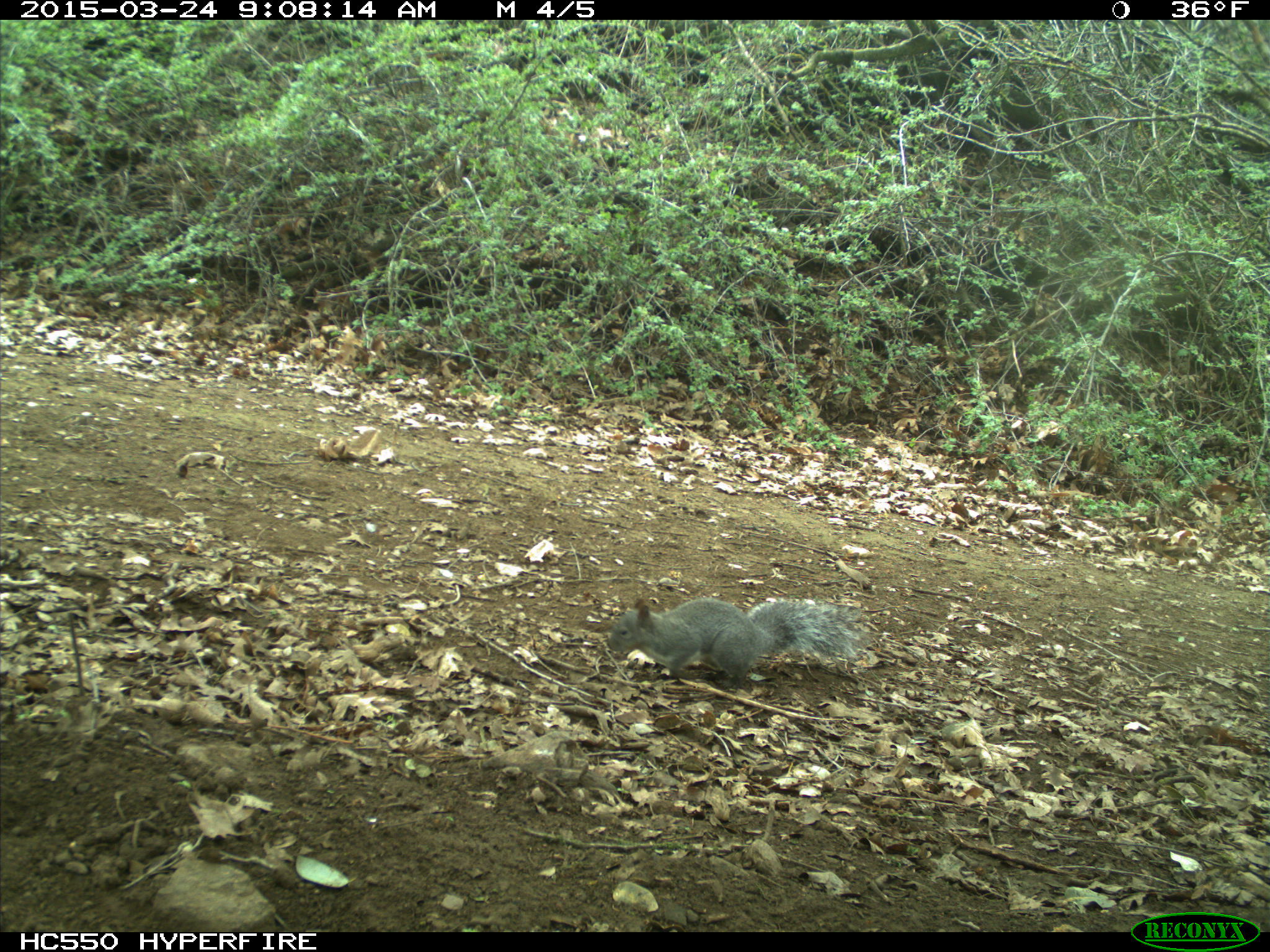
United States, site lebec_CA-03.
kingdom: Animalia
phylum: Chordata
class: Mammalia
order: Rodentia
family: Sciuridae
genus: Sciurus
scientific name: Sciurus carolinensis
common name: eastern gray squirrel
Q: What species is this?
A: Sciurus carolinensis (eastern gray squirrel).